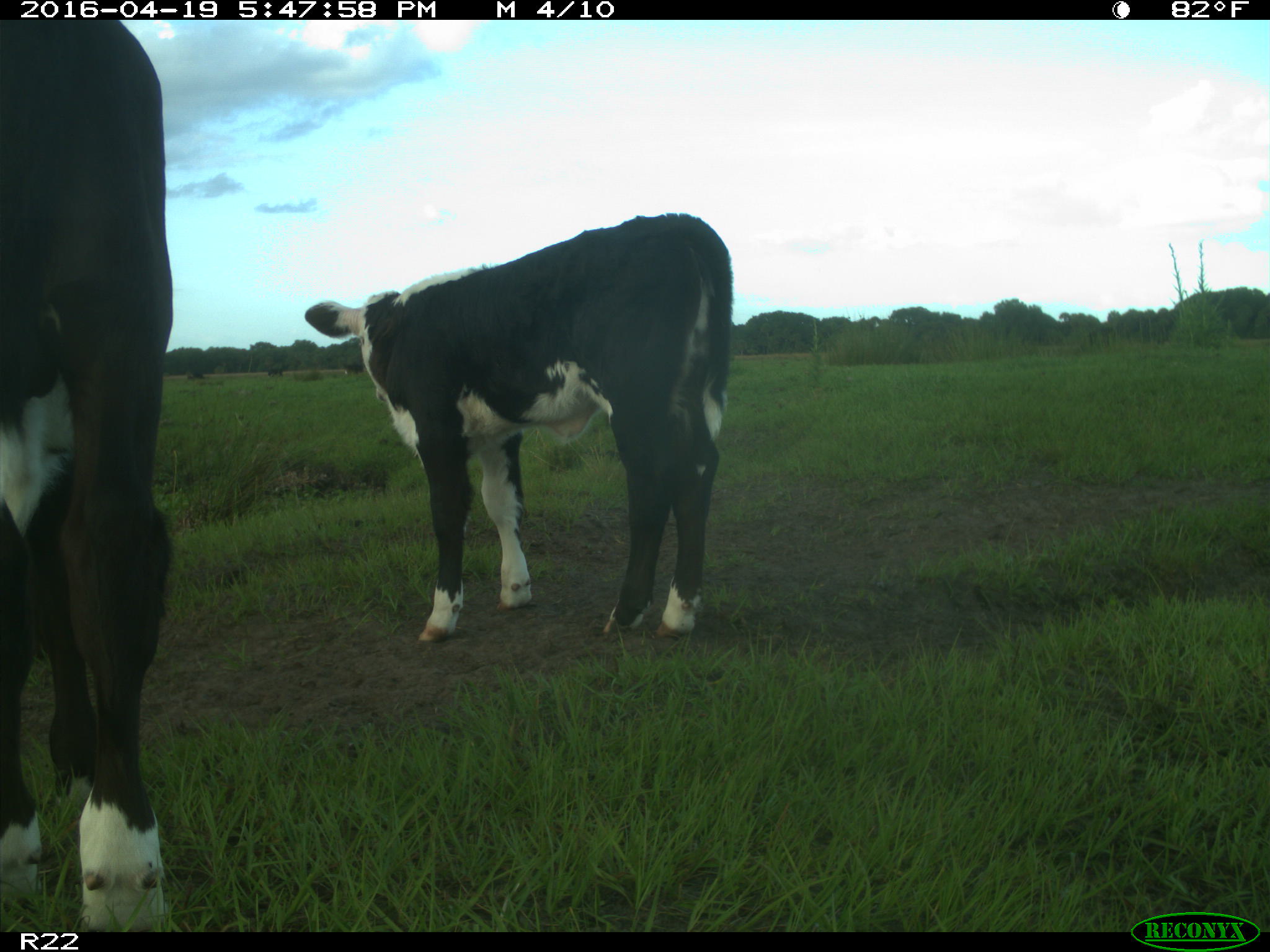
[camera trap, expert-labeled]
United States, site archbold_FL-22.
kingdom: Animalia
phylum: Chordata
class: Mammalia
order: Artiodactyla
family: Bovidae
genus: Bos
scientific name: Bos taurus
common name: domestic cow